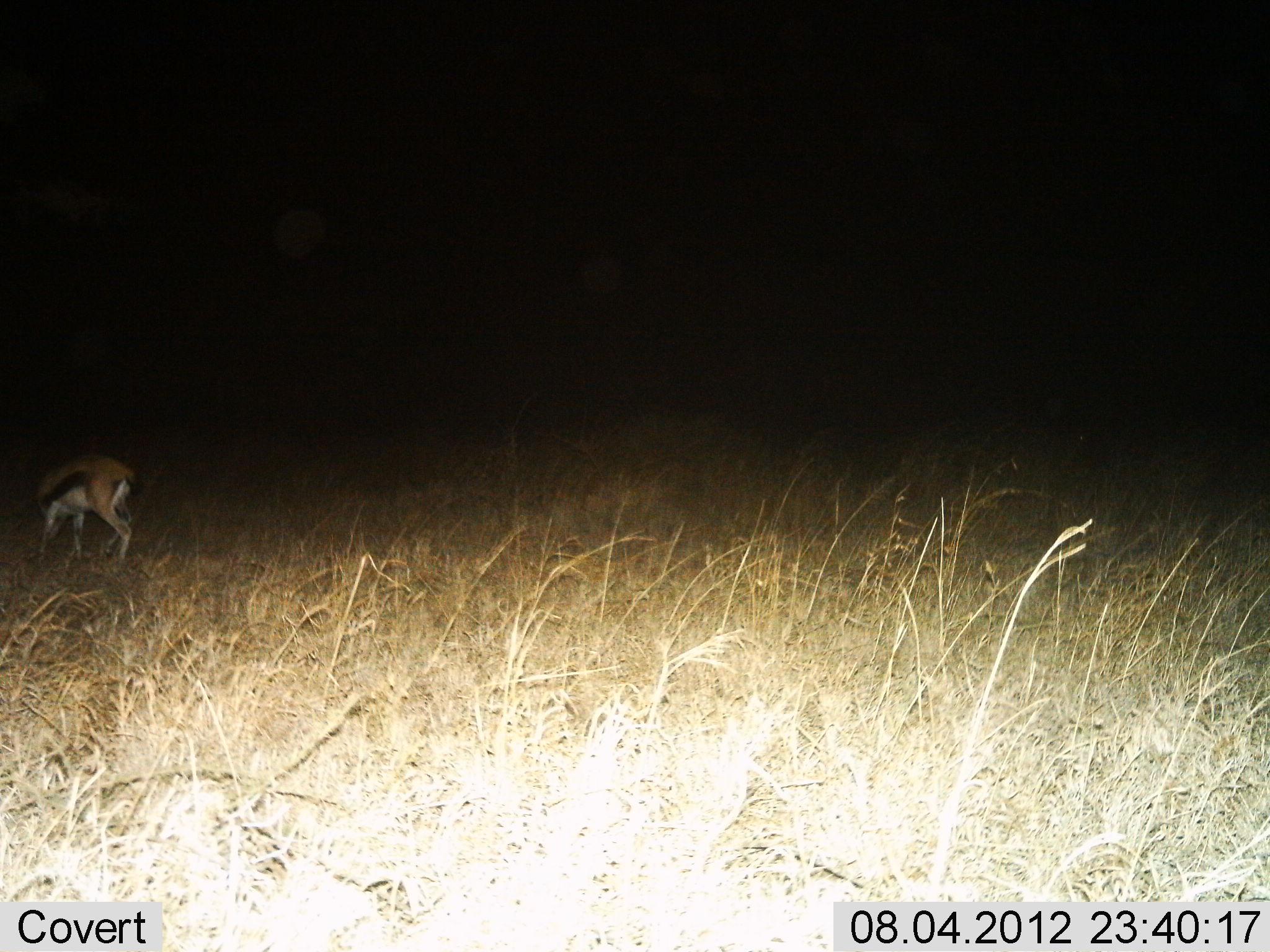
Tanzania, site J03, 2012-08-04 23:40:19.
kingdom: Animalia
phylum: Chordata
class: Mammalia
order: Artiodactyla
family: Bovidae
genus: Eudorcas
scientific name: Eudorcas thomsonii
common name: thomson's gazelle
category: gazellethomsons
Gazellethomsons (thomson's gazelle) (Eudorcas thomsonii), count 1. Behavior (volunteer vote fractions): standing 30%, resting 0%, moving 0%, interacting 0%. Young present (vote fraction): 0%. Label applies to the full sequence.